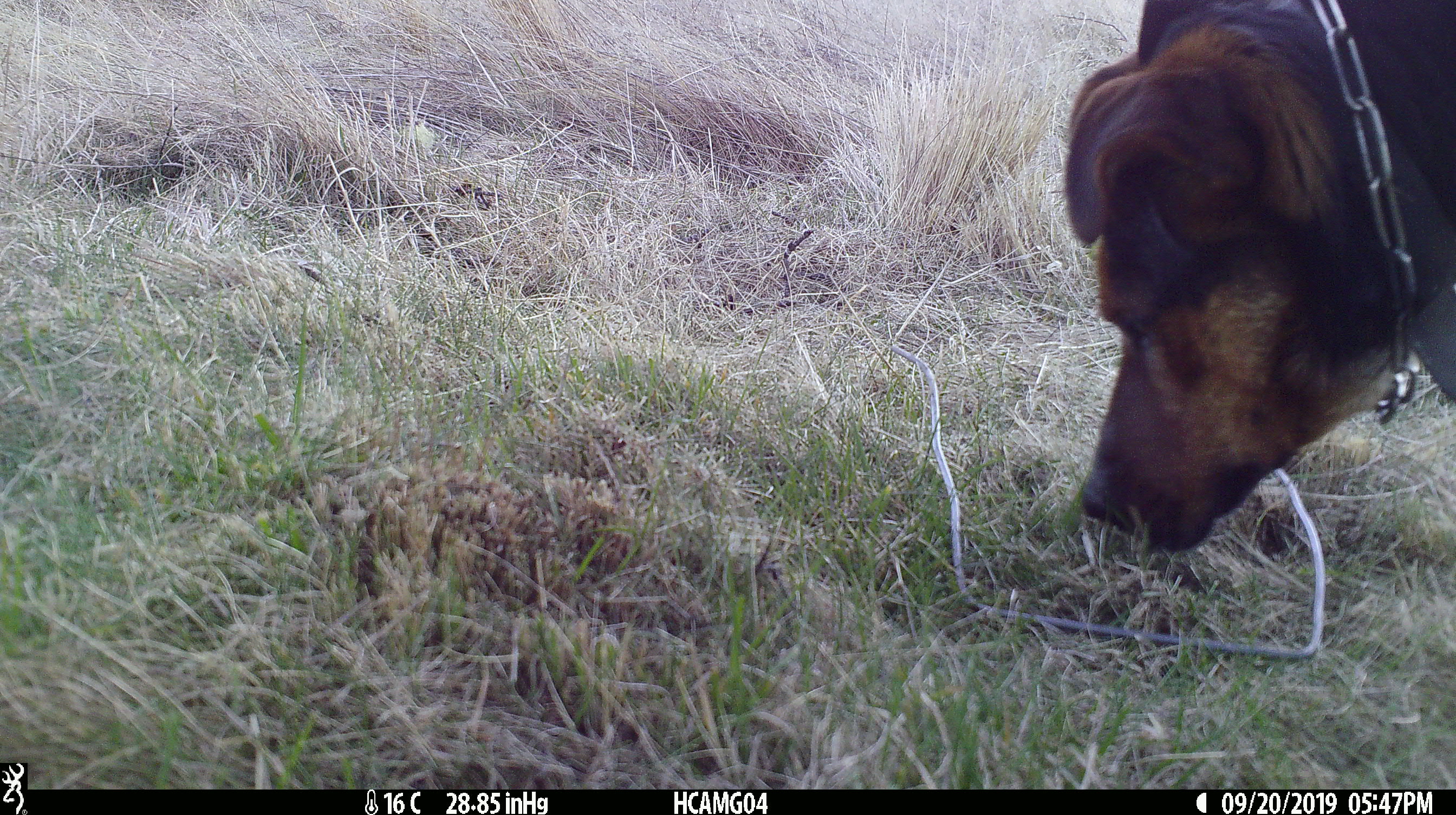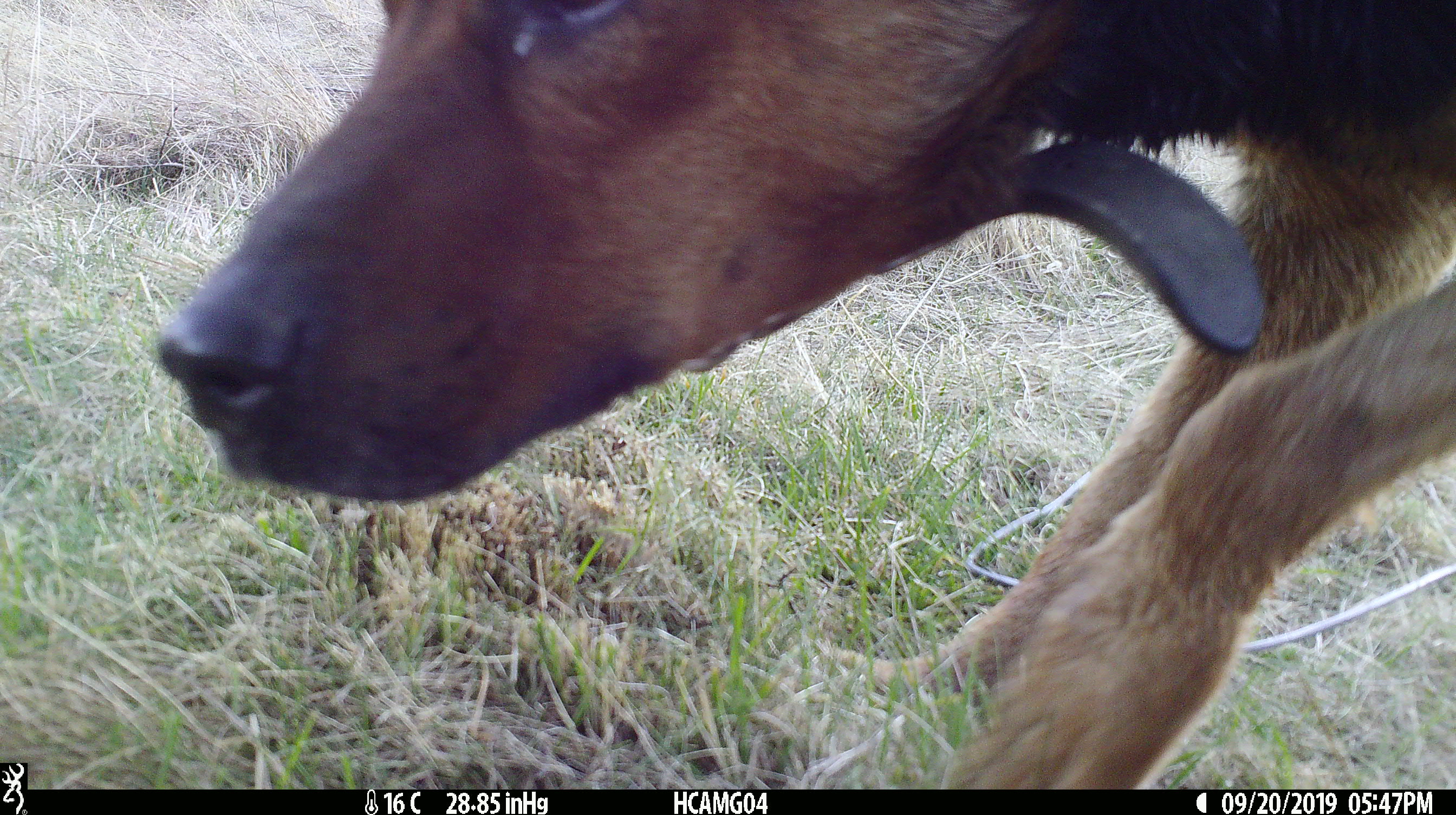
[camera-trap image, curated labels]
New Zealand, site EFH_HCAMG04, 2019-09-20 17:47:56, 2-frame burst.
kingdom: Animalia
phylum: Chordata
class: Mammalia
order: Carnivora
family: Canidae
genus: Canis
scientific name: Canis familiaris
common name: domestic dog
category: dog